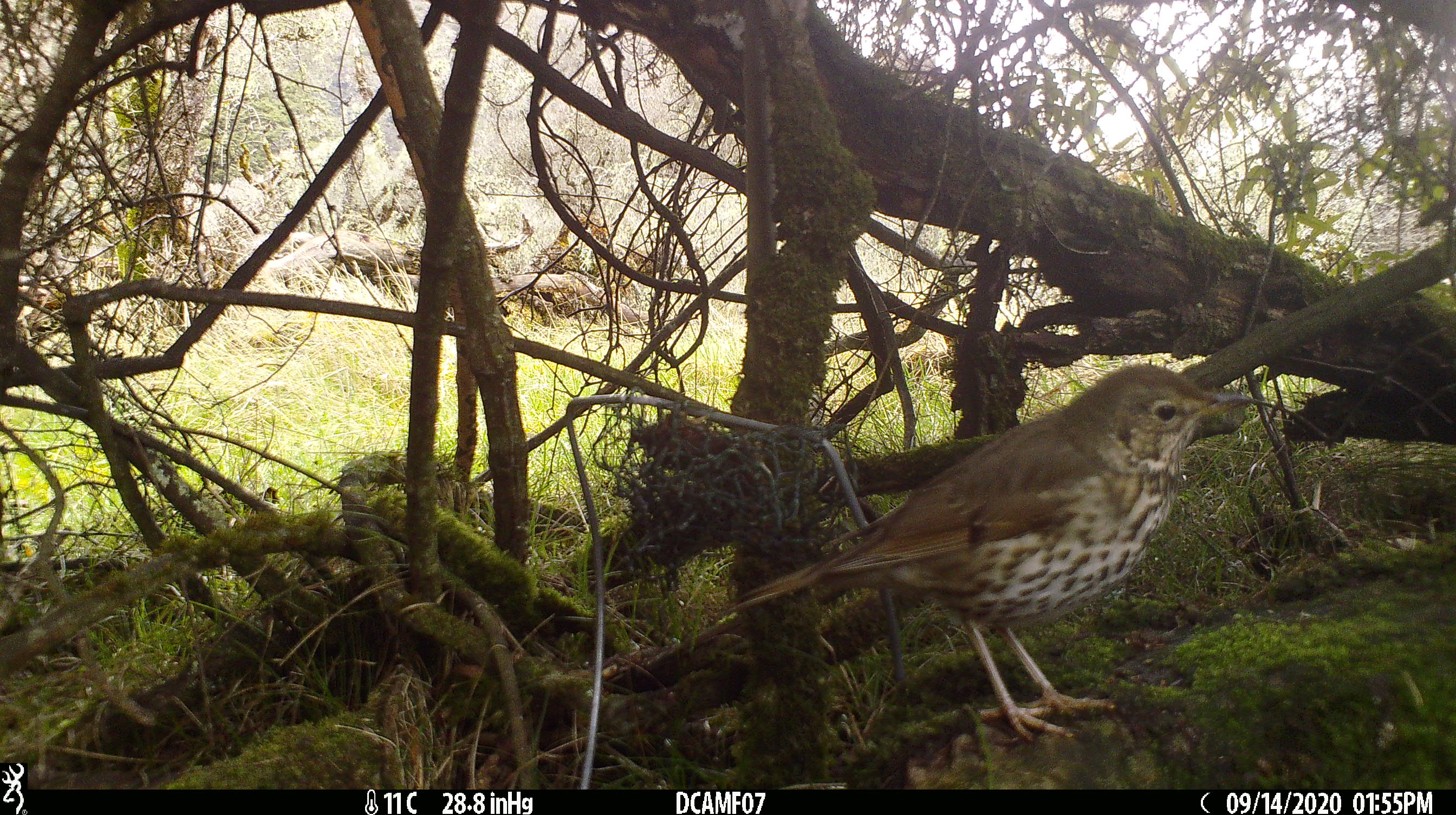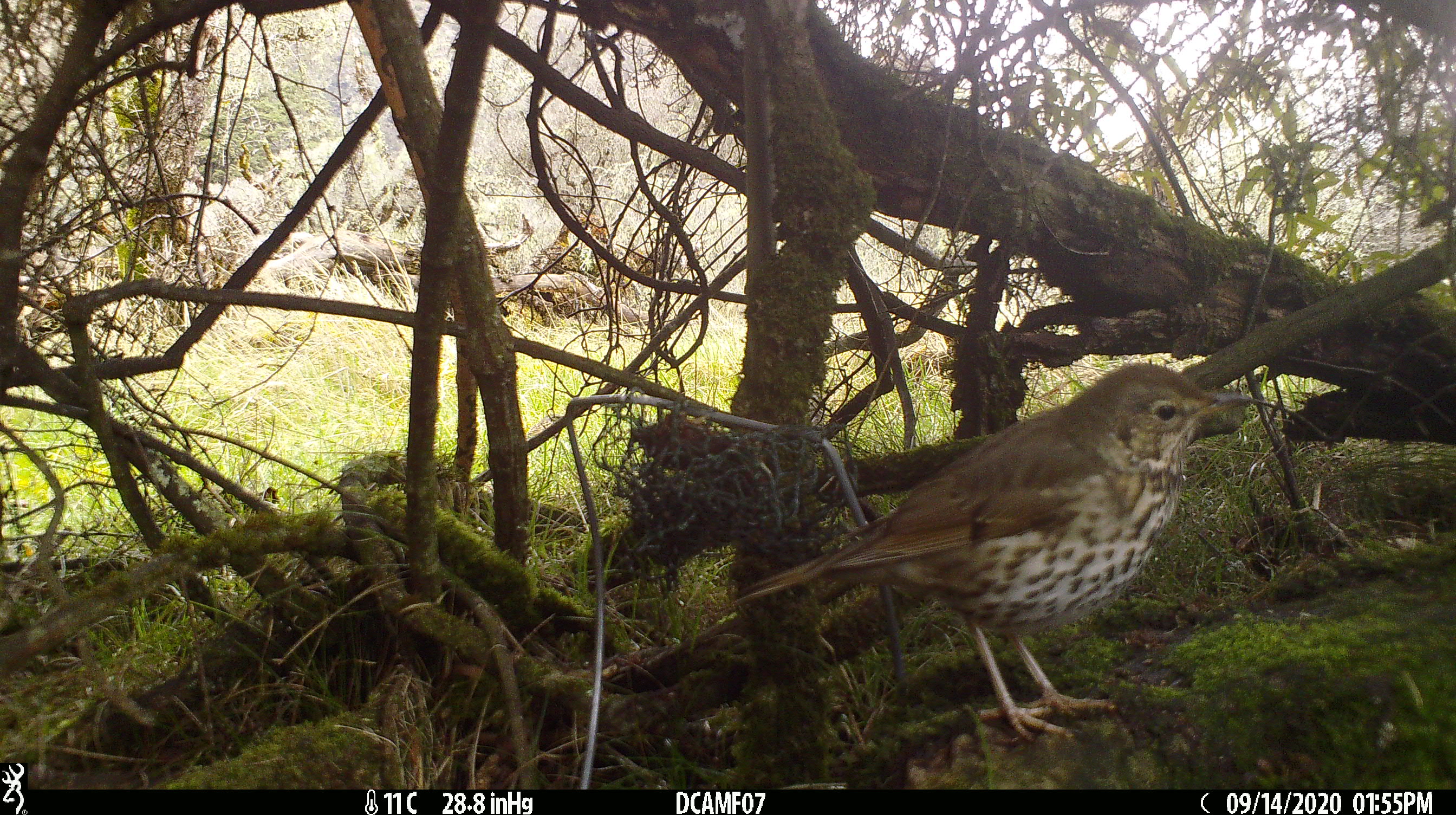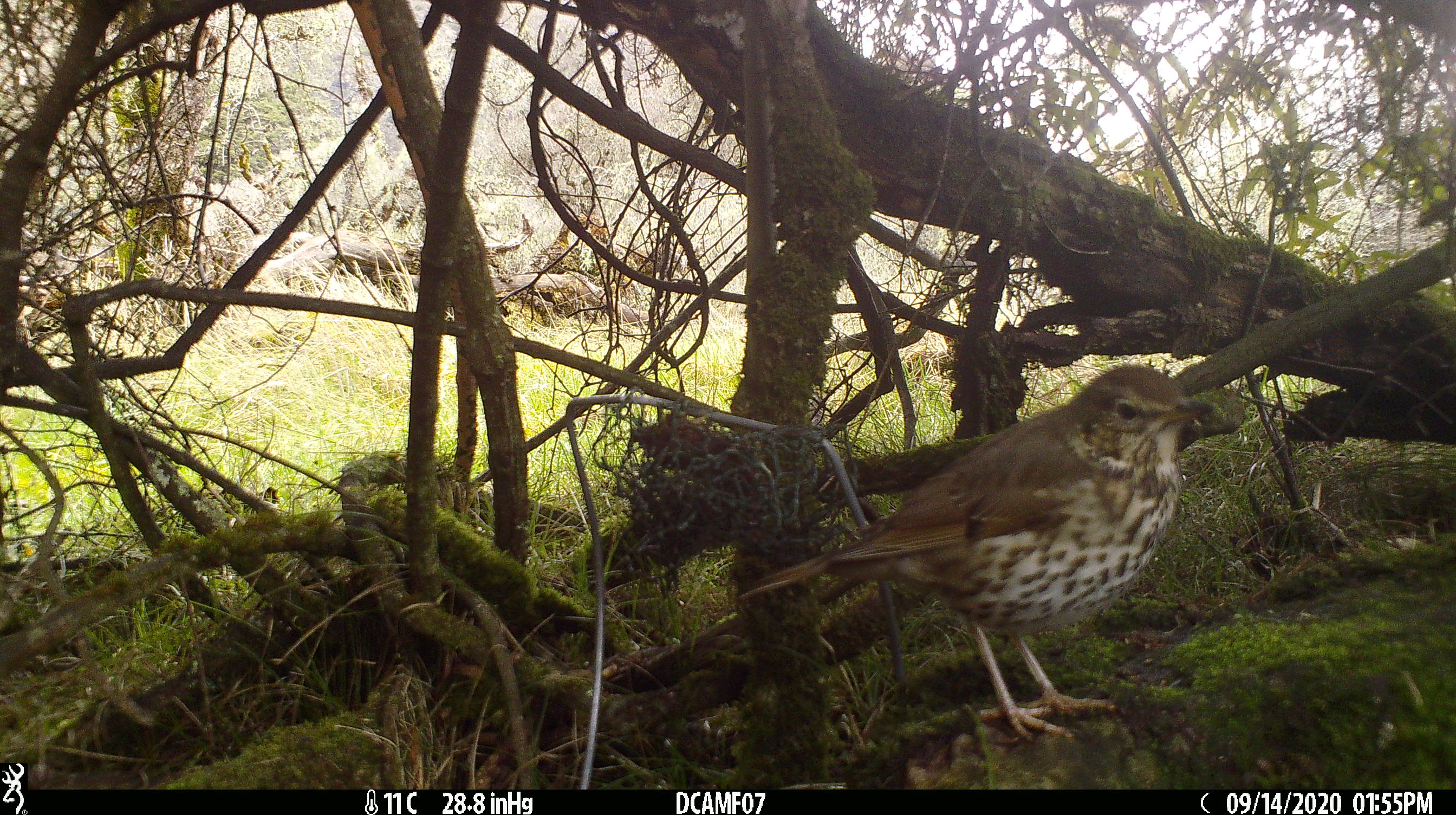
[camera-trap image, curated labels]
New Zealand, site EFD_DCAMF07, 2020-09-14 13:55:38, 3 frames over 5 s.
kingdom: Animalia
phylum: Chordata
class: Aves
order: Passeriformes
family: Turdidae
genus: Turdus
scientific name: Turdus philomelos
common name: song thrush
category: thrush